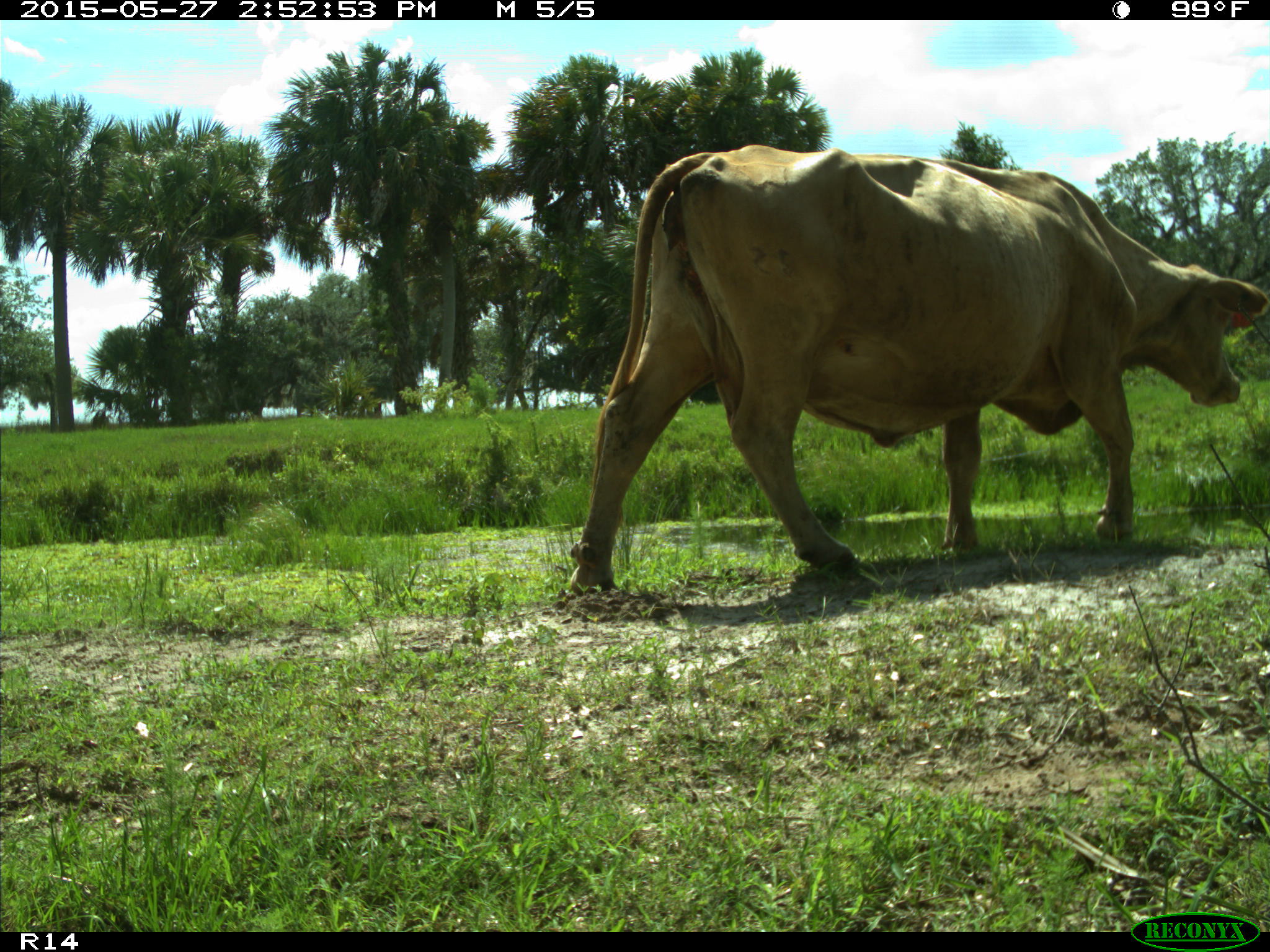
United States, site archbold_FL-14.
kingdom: Animalia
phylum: Chordata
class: Mammalia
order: Artiodactyla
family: Bovidae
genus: Bos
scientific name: Bos taurus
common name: domestic cow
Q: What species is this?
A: Bos taurus (domestic cow).